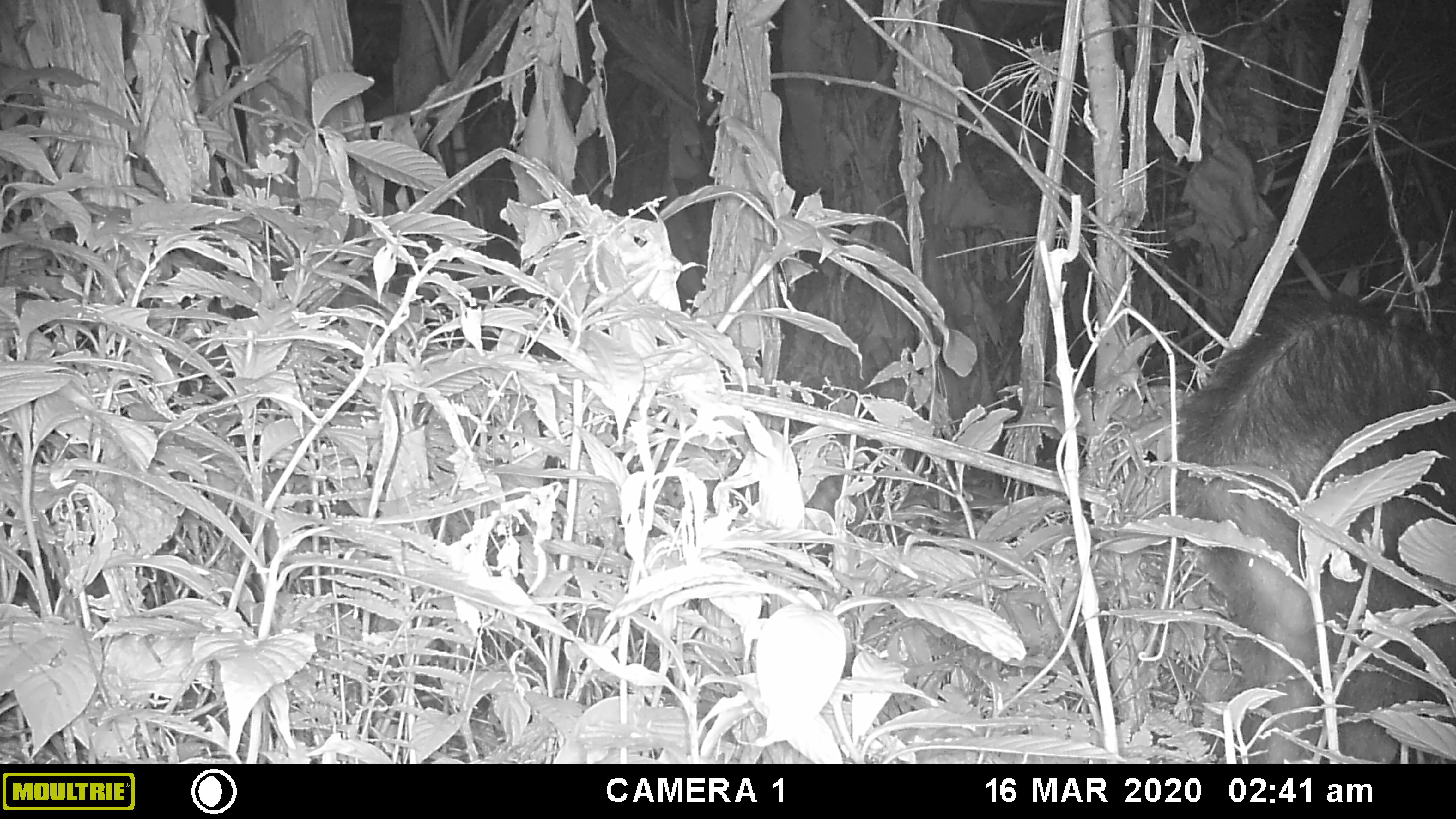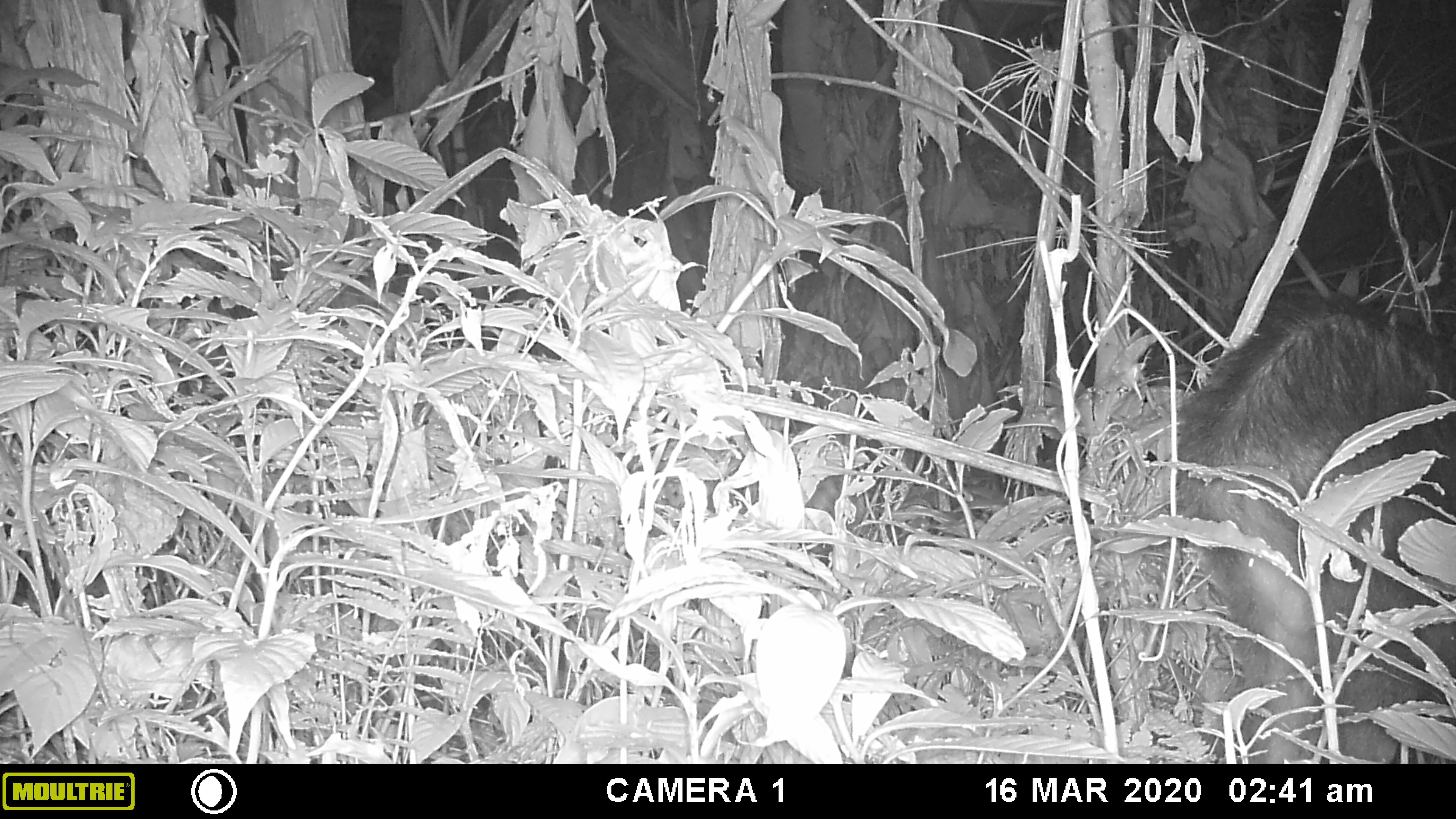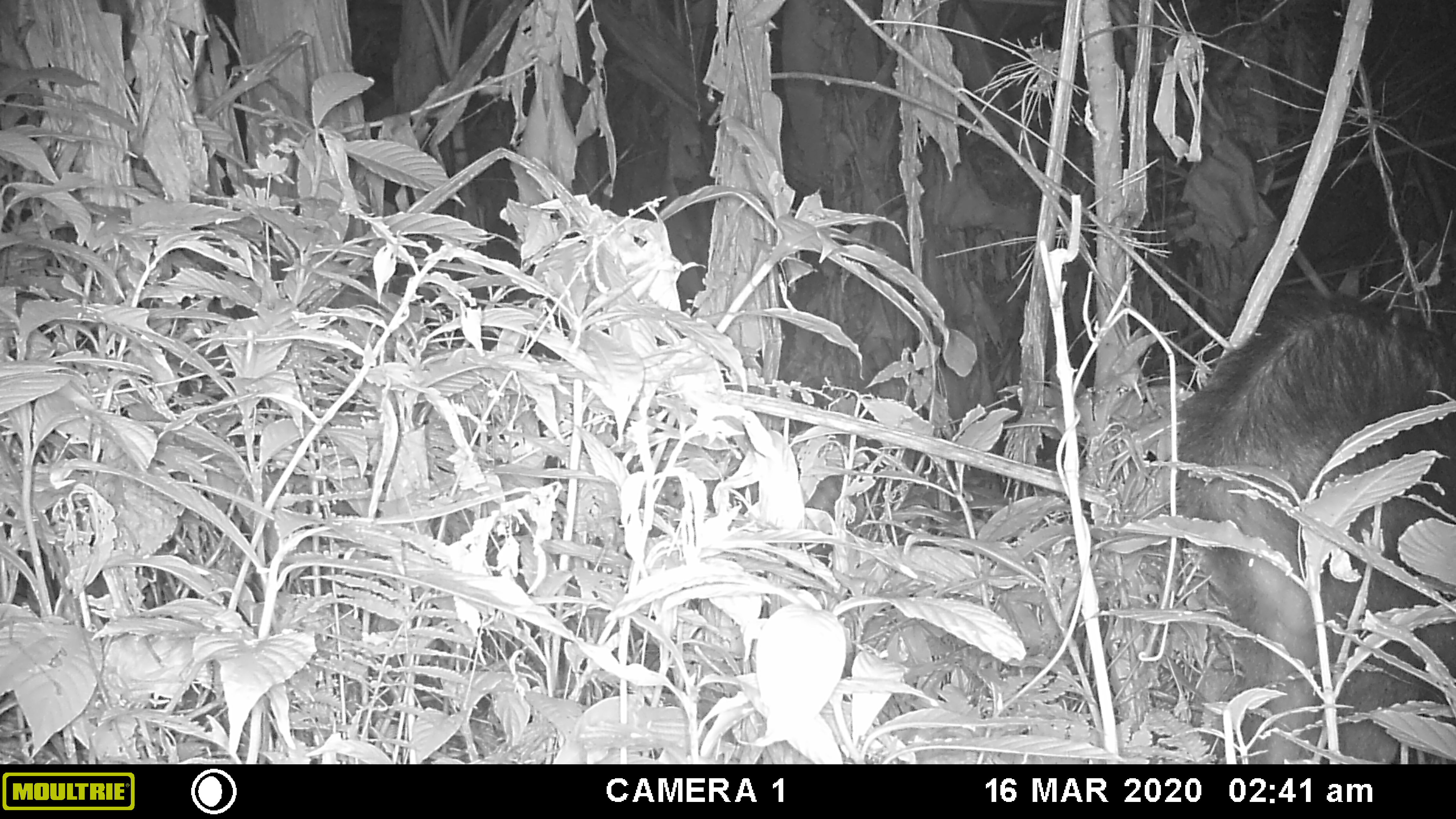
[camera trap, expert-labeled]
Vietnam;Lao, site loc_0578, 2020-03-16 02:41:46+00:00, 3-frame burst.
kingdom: Animalia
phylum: Chordata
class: Mammalia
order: Artiodactyla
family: Bovidae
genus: Capricornis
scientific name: Capricornis sumatraensis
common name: chinese serow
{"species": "chinese serow (Capricornis sumatraensis)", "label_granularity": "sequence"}